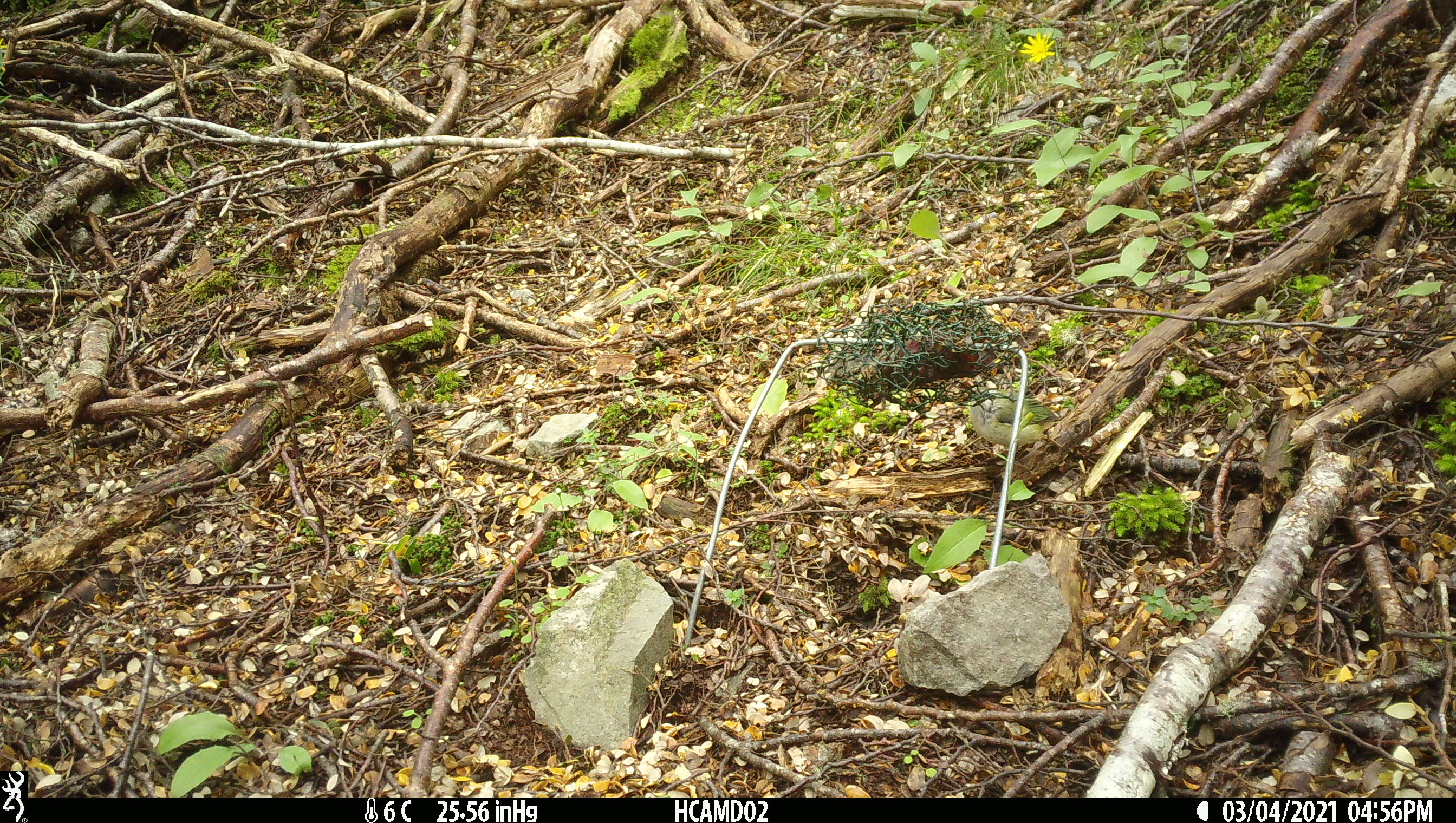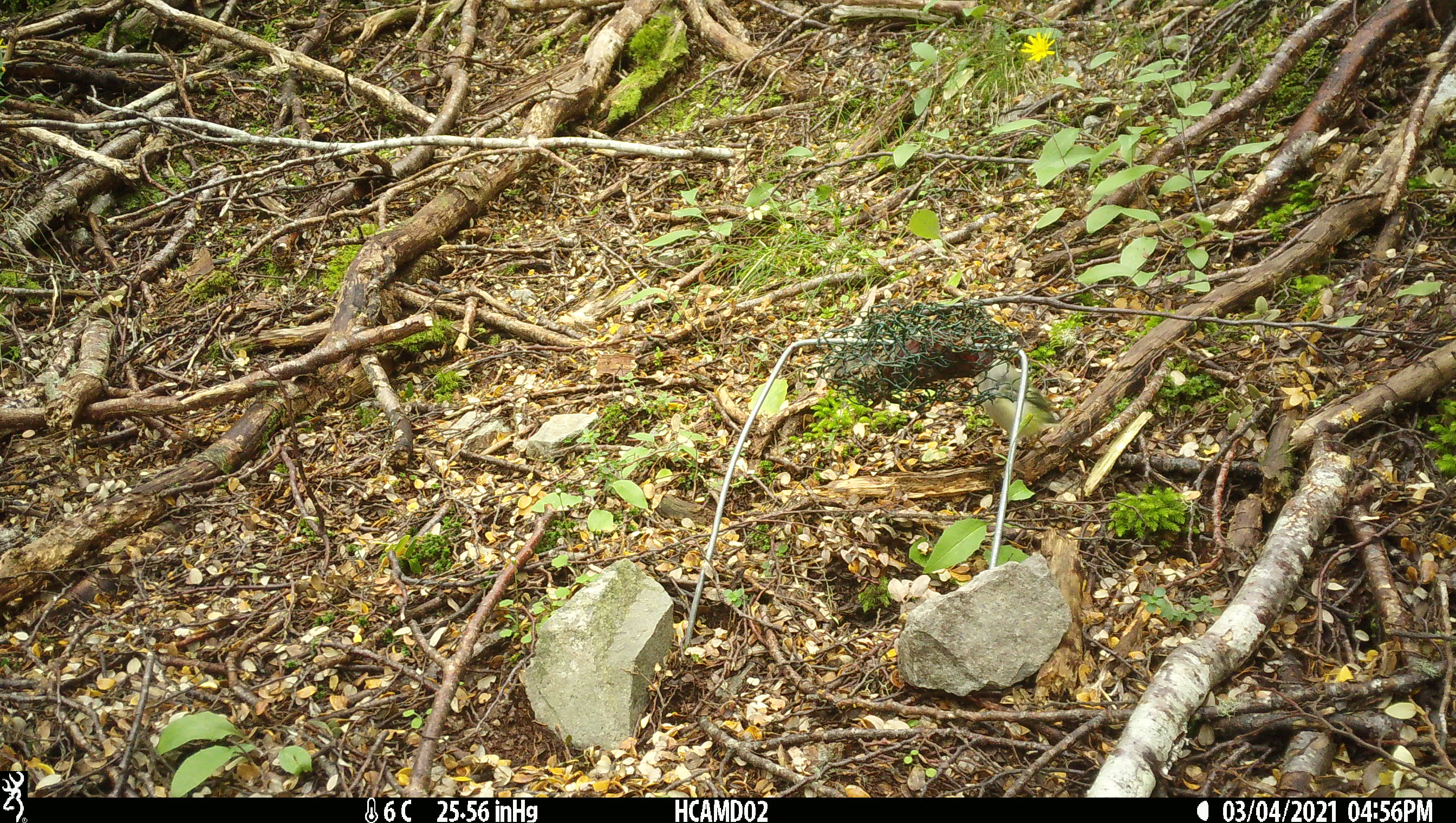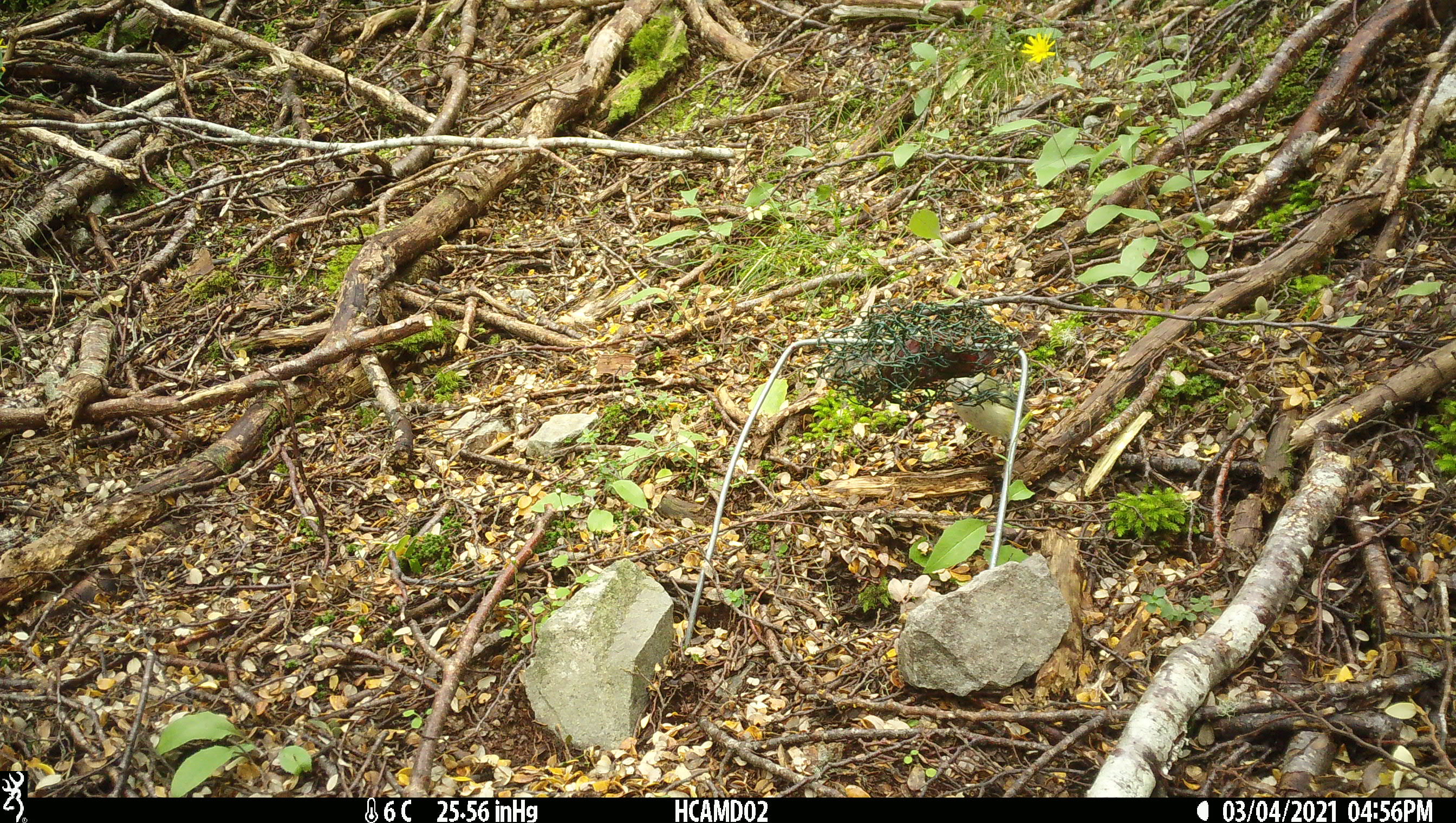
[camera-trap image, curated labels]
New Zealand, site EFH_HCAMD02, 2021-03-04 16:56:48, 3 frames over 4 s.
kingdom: Animalia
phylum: Chordata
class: Aves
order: Passeriformes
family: Acanthisittidae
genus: Acanthisitta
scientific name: Acanthisitta chloris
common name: rifleman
Rifleman (Acanthisitta chloris).